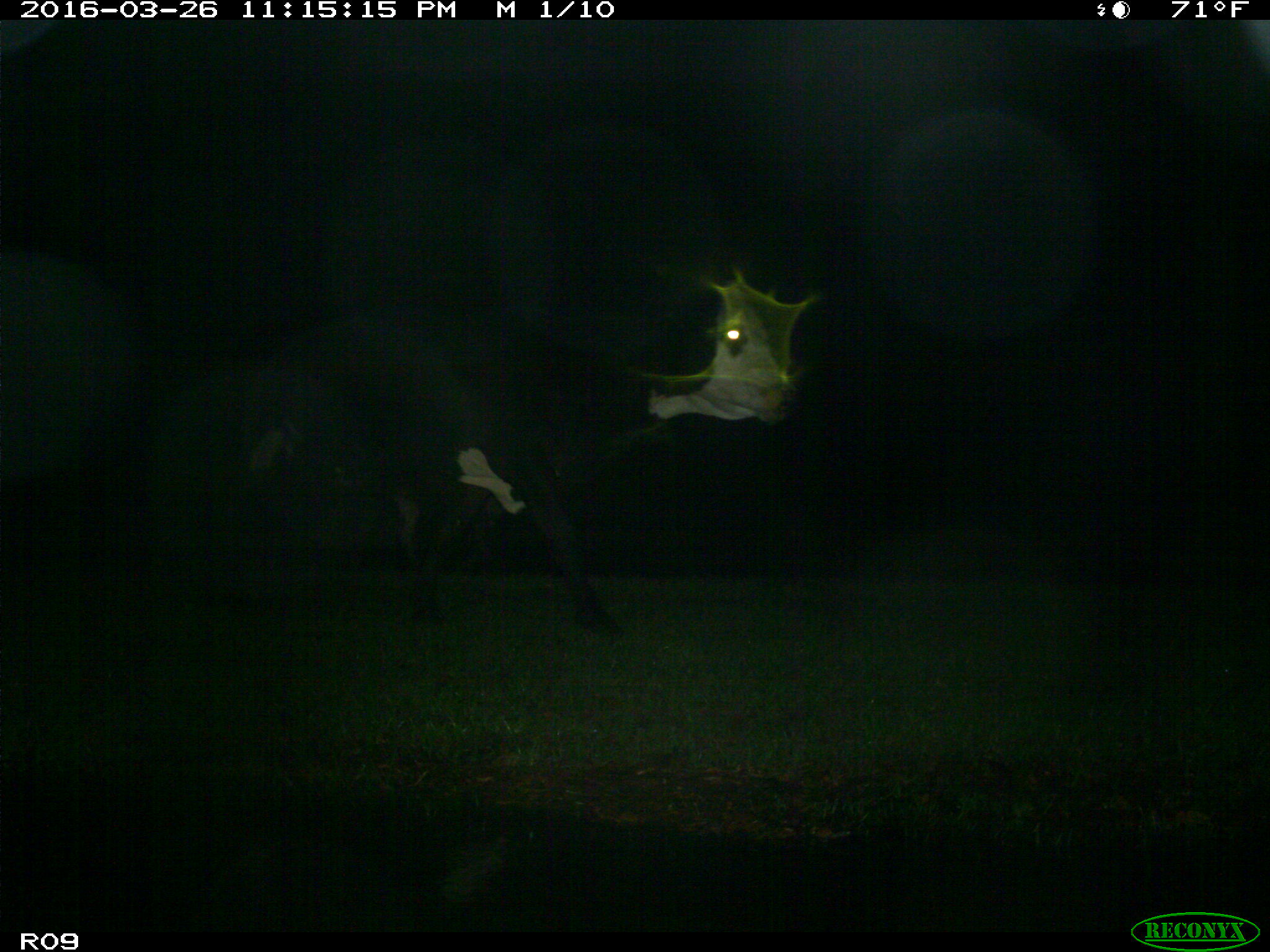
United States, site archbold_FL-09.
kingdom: Animalia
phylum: Chordata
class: Mammalia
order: Artiodactyla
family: Bovidae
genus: Bos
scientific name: Bos taurus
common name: domestic cow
Bos taurus (domestic cow).